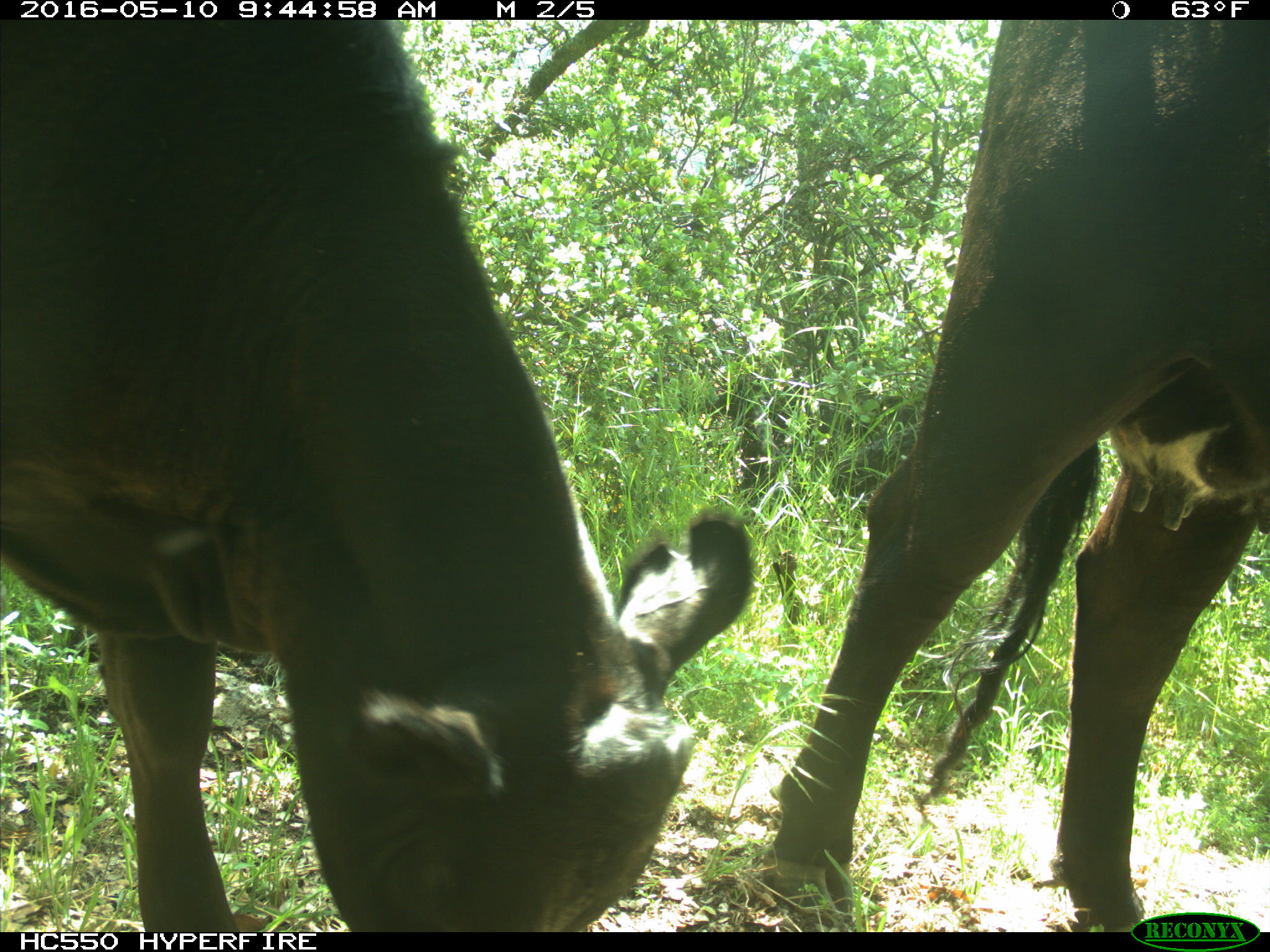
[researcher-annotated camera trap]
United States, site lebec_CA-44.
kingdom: Animalia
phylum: Chordata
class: Mammalia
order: Artiodactyla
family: Bovidae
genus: Bos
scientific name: Bos taurus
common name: domestic cow